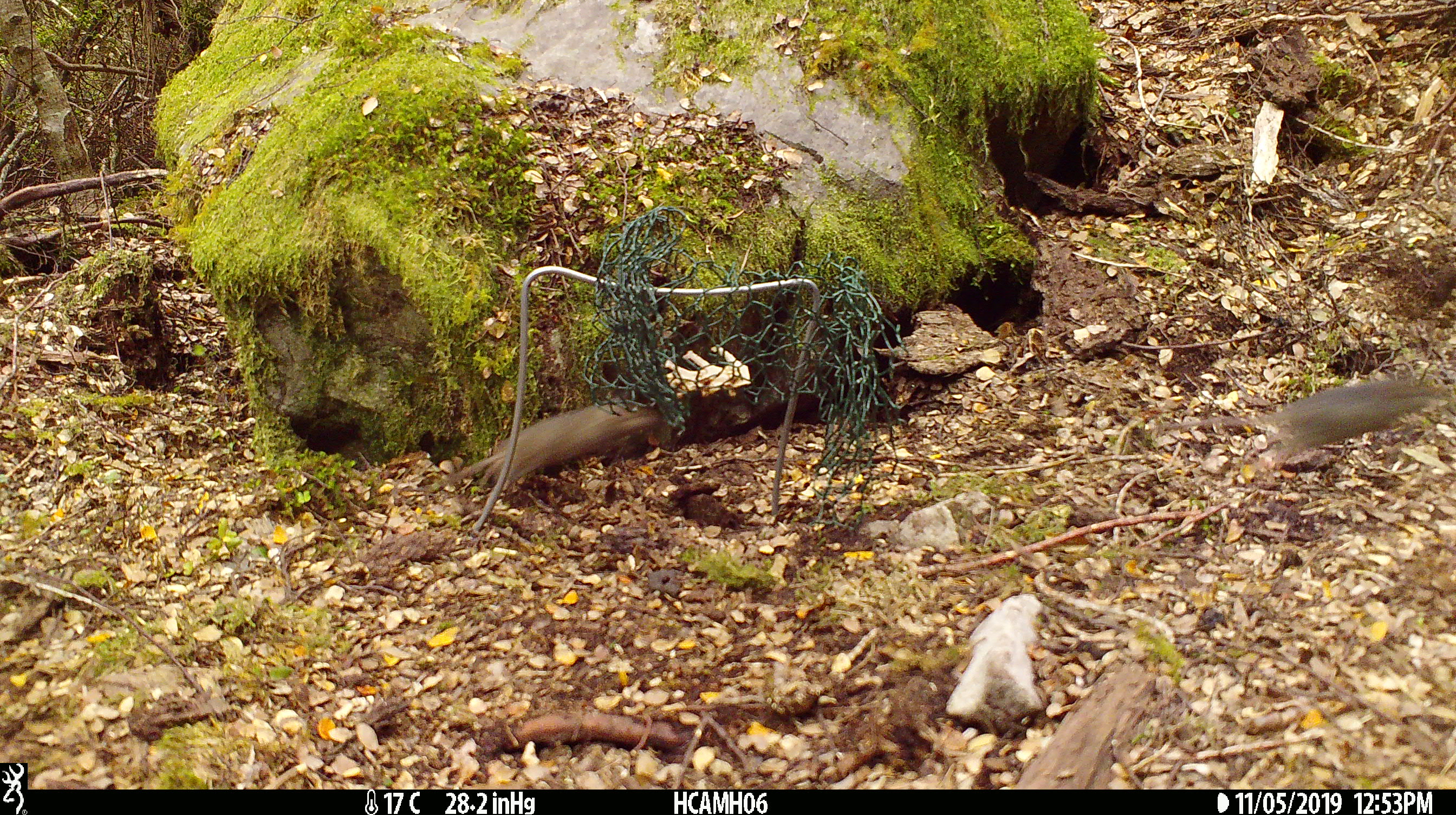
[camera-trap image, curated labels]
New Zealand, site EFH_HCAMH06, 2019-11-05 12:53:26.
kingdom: Animalia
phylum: Chordata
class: Mammalia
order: Rodentia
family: Muridae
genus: Mus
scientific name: Mus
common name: mouse